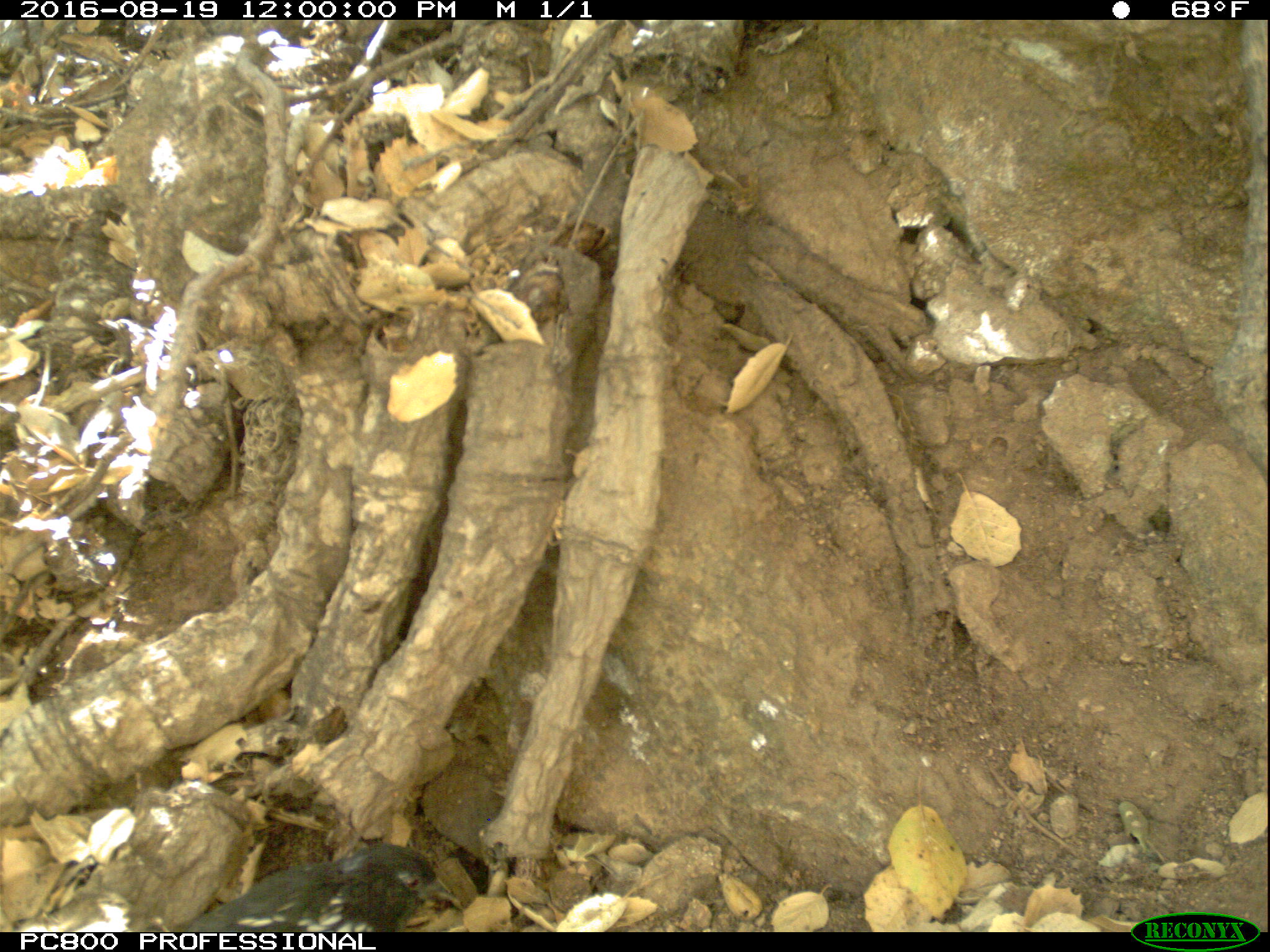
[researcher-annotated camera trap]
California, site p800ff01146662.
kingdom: Animalia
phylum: Chordata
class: Aves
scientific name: Aves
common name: bird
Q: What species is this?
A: Bird (Aves).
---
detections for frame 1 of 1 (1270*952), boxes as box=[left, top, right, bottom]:
bird: box=[184, 842, 461, 932]